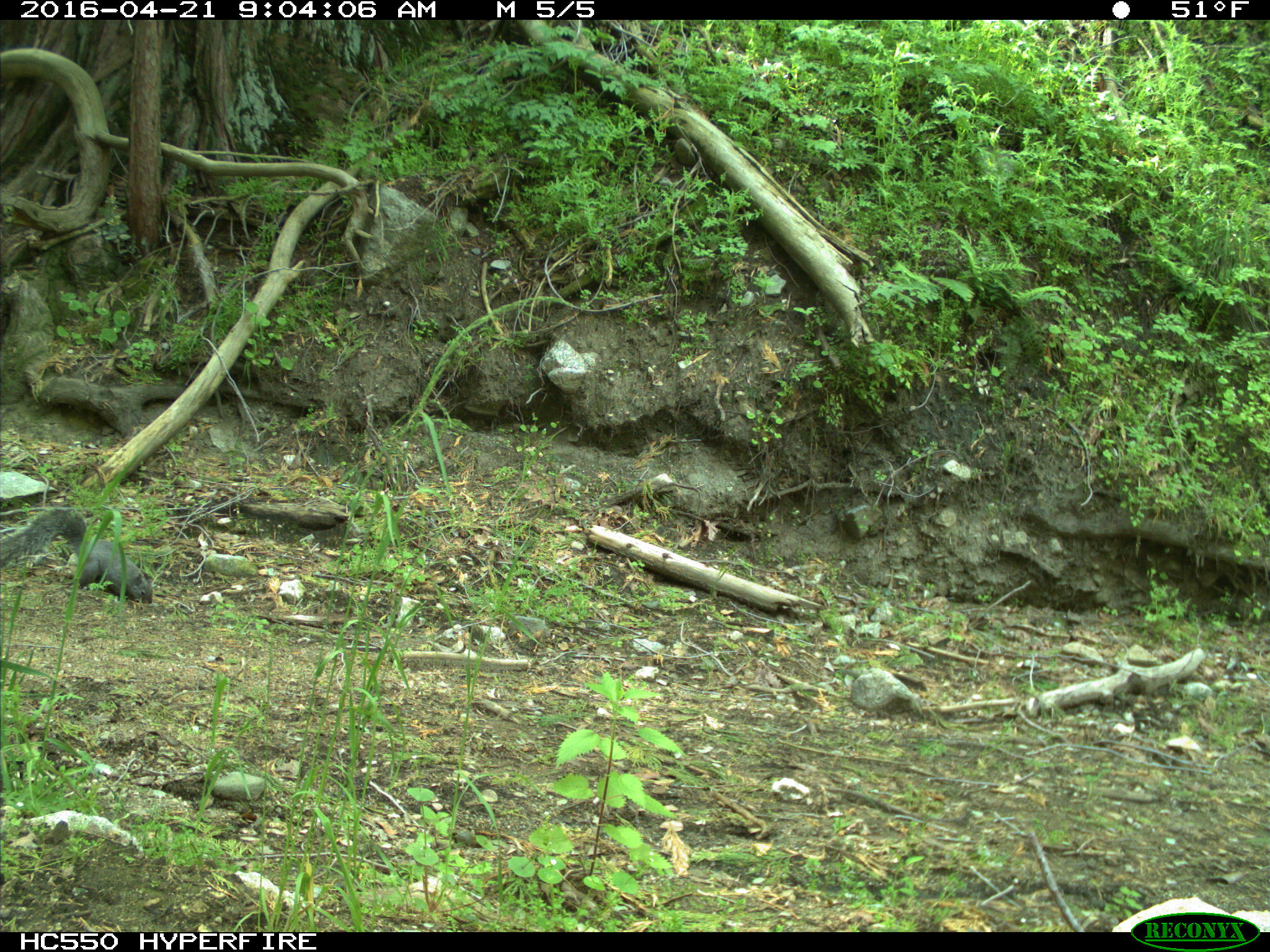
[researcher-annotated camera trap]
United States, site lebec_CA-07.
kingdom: Animalia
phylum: Chordata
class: Mammalia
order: Rodentia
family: Sciuridae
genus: Sciurus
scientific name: Sciurus carolinensis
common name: eastern gray squirrel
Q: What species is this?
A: Sciurus carolinensis (eastern gray squirrel).